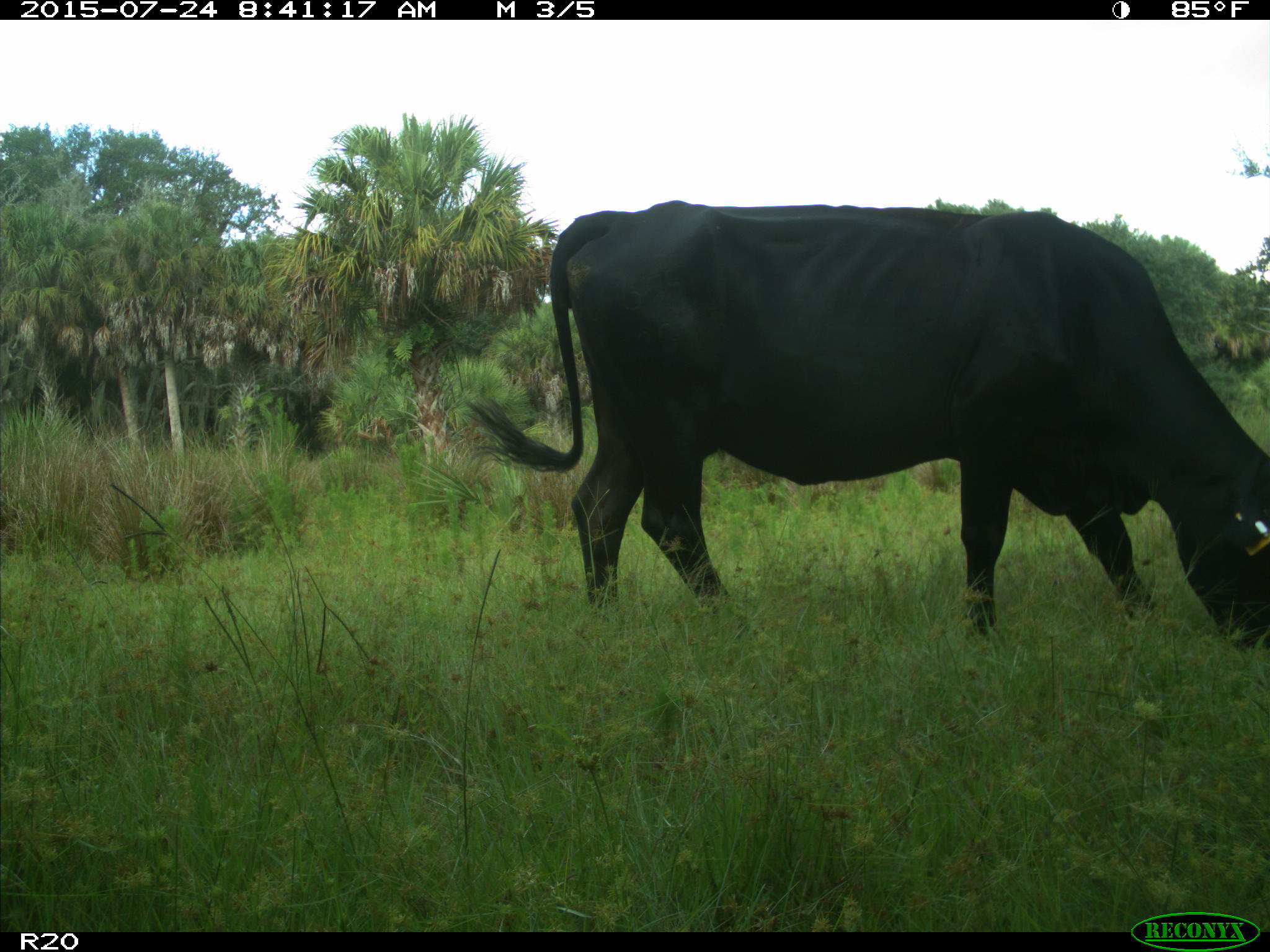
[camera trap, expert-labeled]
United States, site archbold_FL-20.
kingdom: Animalia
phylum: Chordata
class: Mammalia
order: Artiodactyla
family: Bovidae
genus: Bos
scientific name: Bos taurus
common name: domestic cow